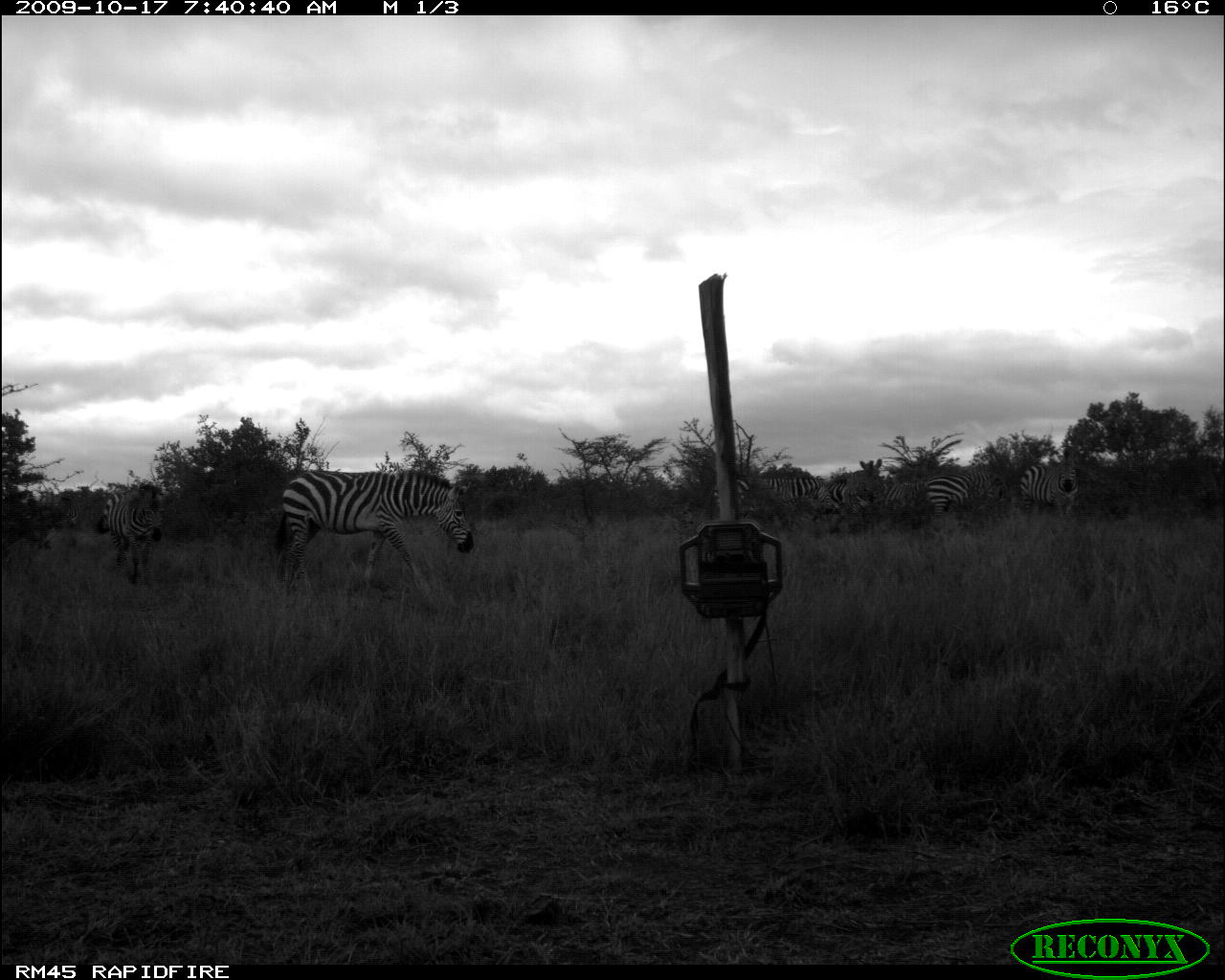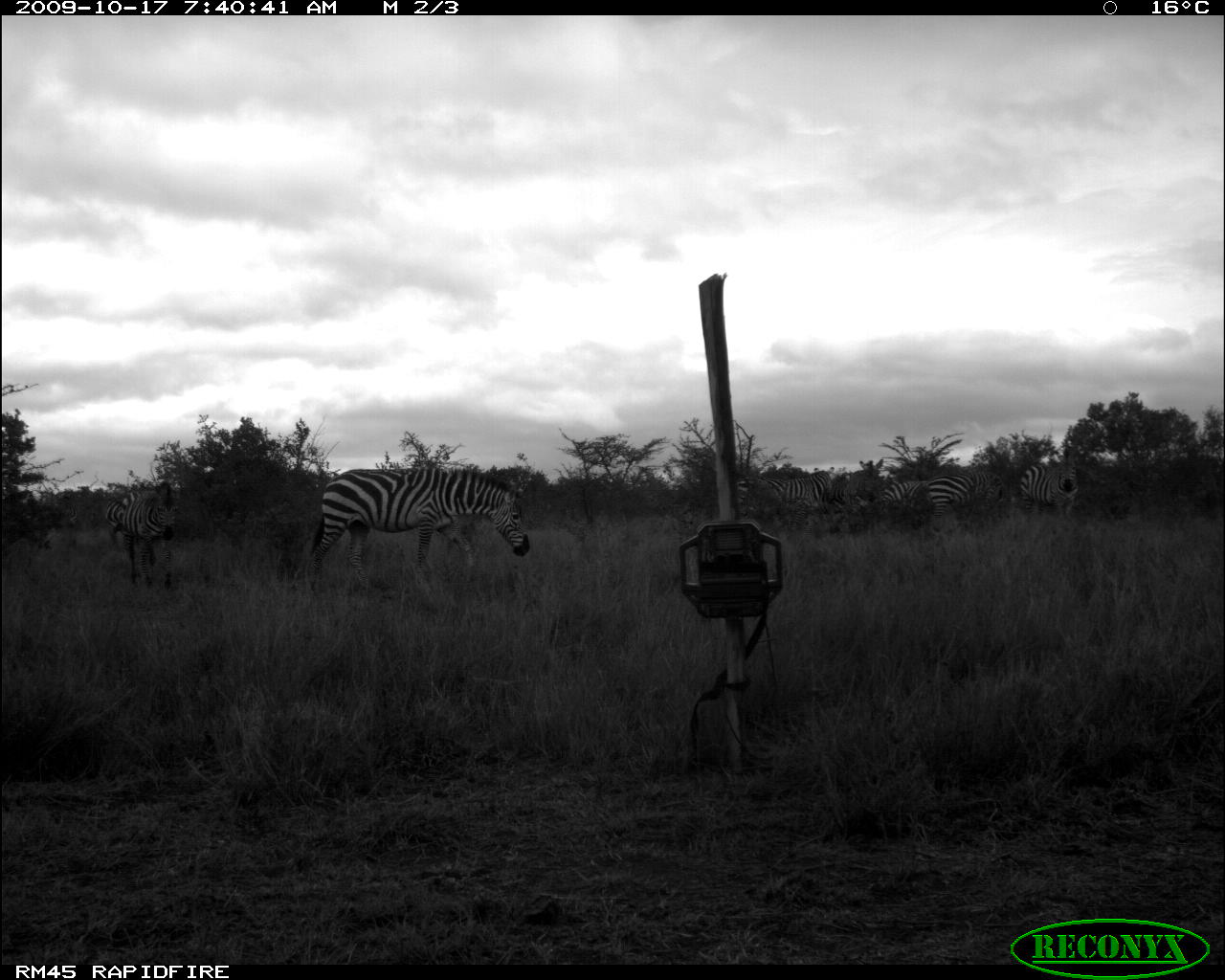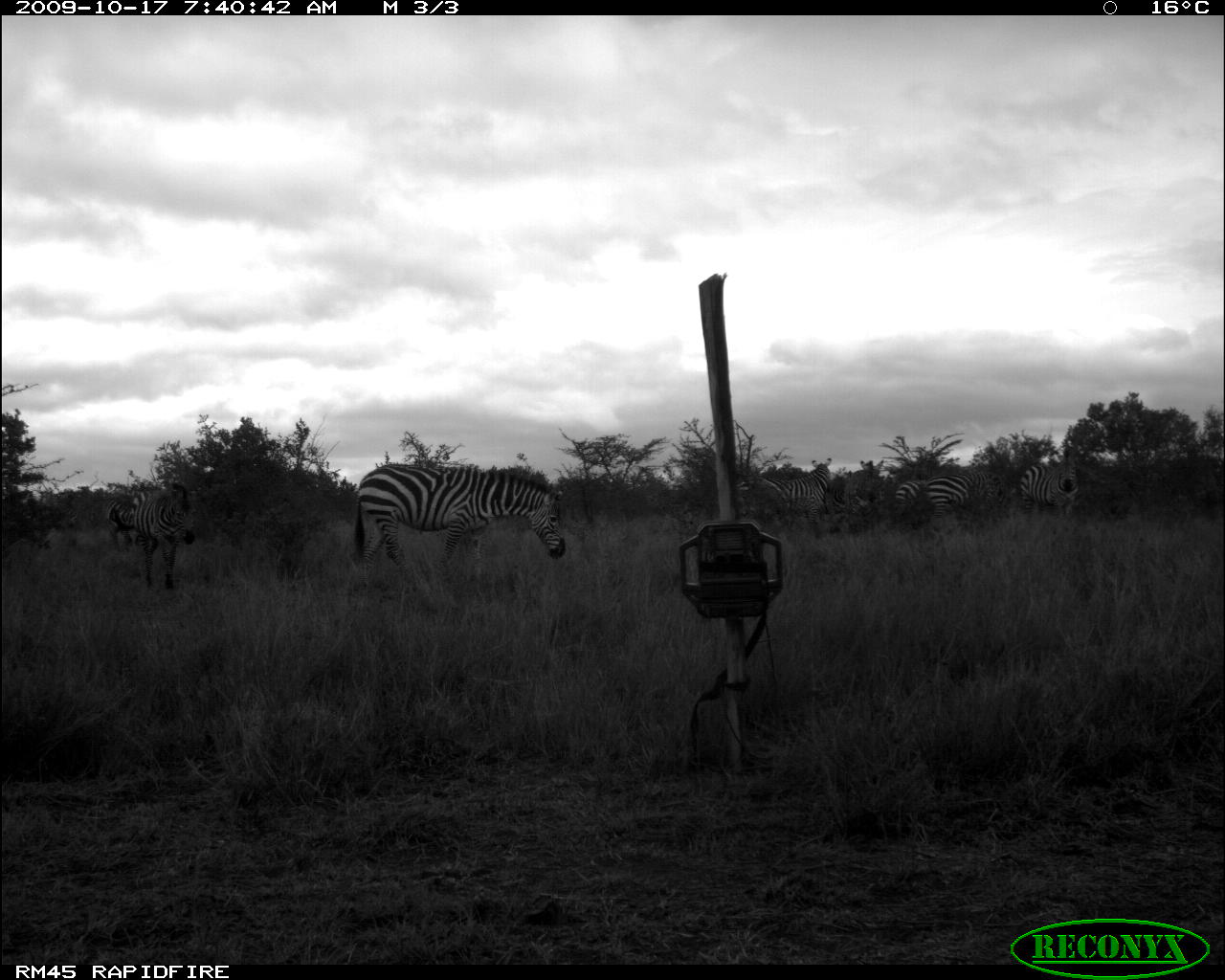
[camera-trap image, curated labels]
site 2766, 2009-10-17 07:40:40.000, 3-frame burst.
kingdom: Animalia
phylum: Chordata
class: Mammalia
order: Perissodactyla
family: Equidae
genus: Equus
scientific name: Equus quagga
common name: plains zebra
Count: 6.